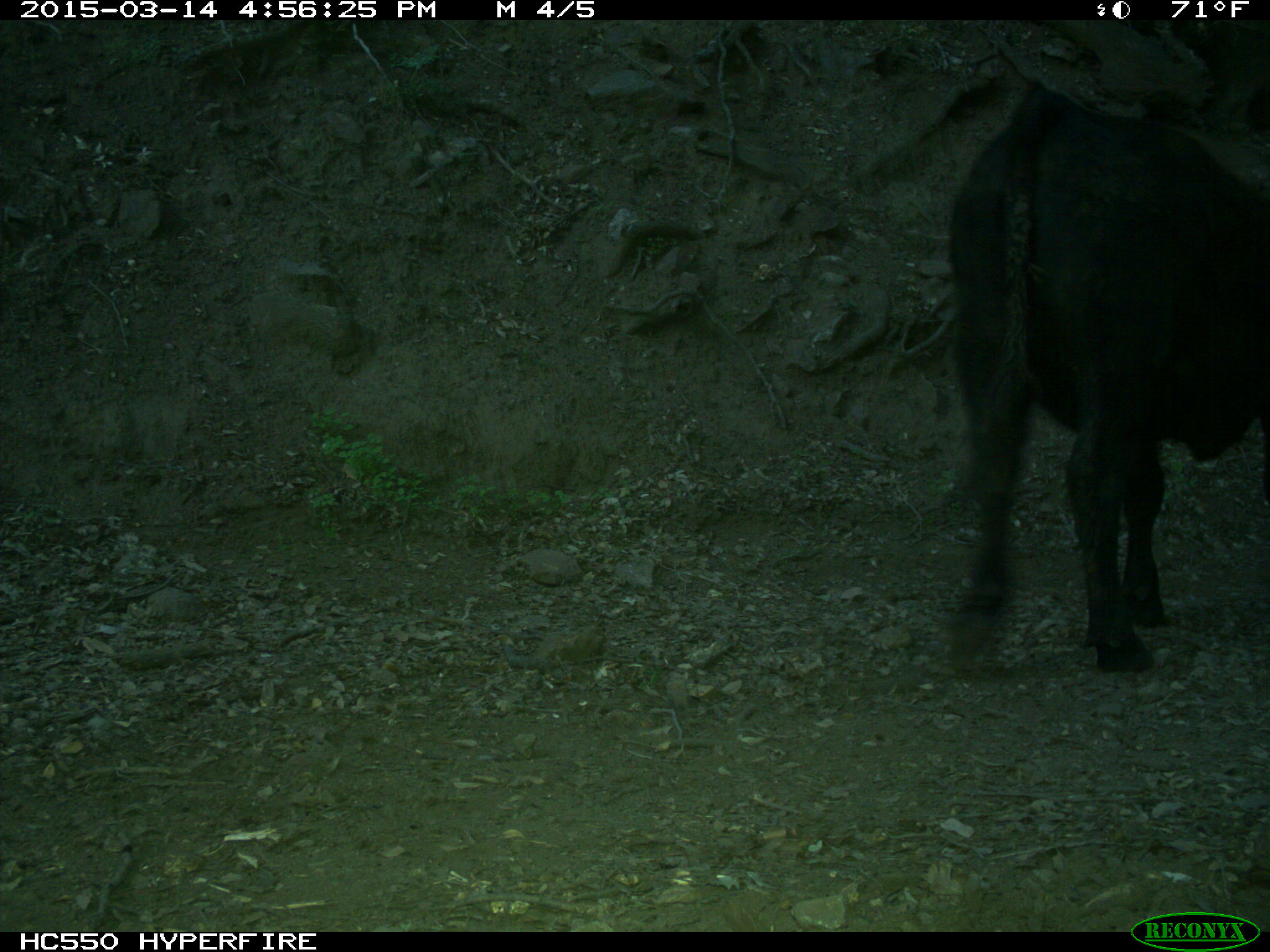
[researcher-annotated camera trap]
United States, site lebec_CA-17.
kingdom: Animalia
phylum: Chordata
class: Mammalia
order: Artiodactyla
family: Bovidae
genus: Bos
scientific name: Bos taurus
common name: domestic cow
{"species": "Bos taurus (domestic cow)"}